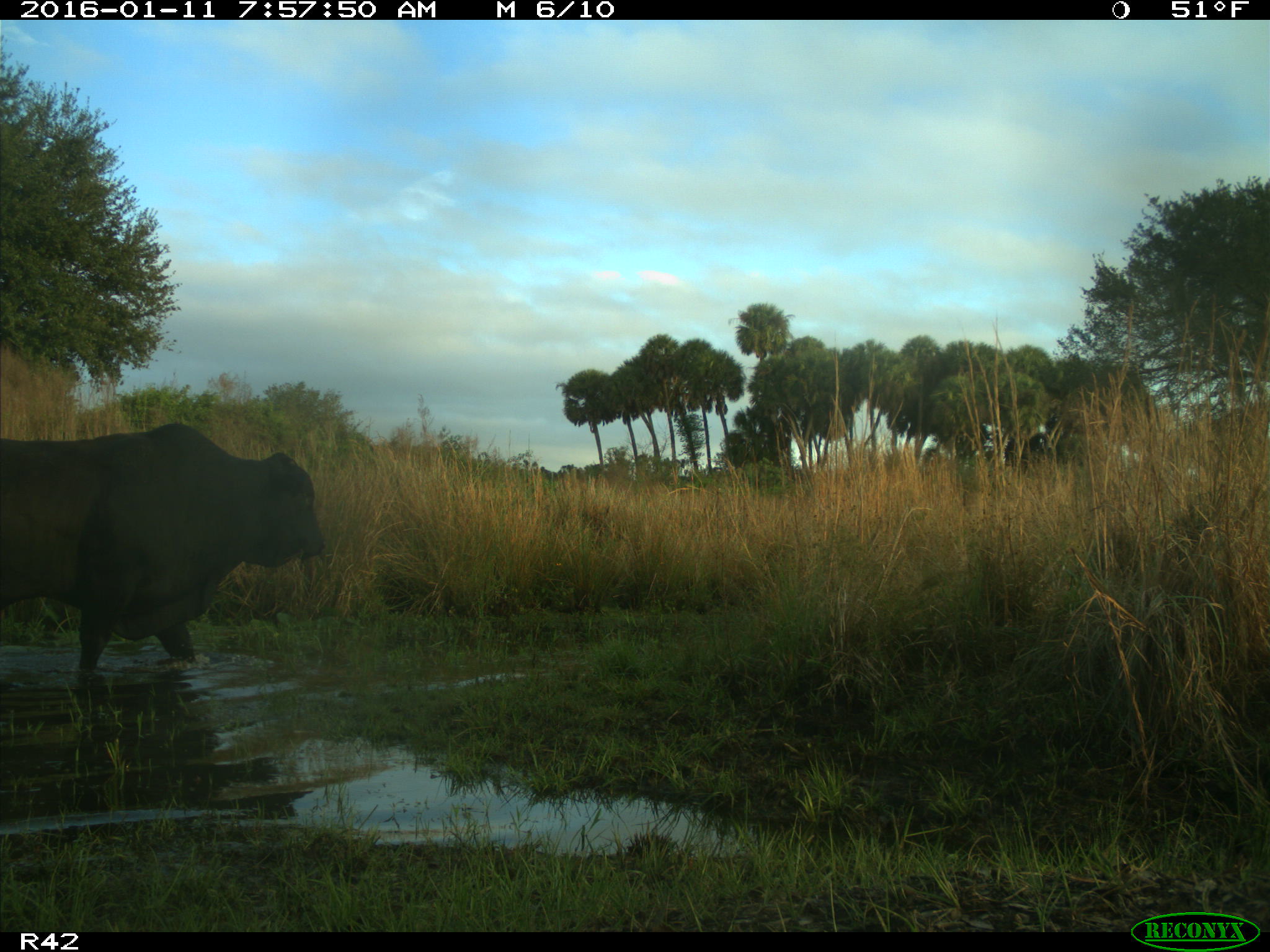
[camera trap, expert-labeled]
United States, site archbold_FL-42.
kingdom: Animalia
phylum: Chordata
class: Mammalia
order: Artiodactyla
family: Bovidae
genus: Bos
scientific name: Bos taurus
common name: domestic cow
Bos taurus (domestic cow).